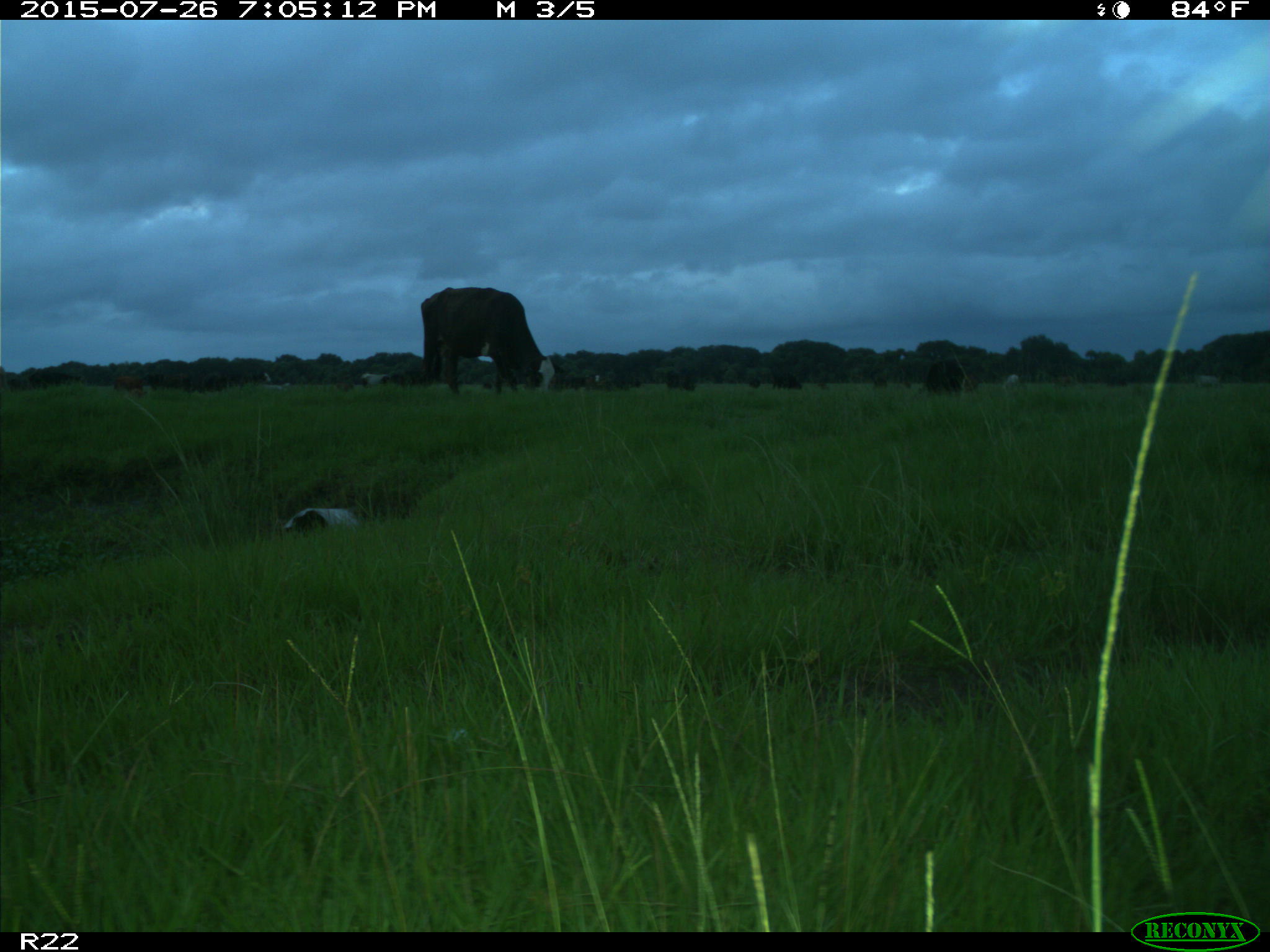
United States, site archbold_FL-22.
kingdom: Animalia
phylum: Chordata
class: Mammalia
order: Artiodactyla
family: Bovidae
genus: Bos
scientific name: Bos taurus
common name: domestic cow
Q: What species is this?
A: Bos taurus (domestic cow).